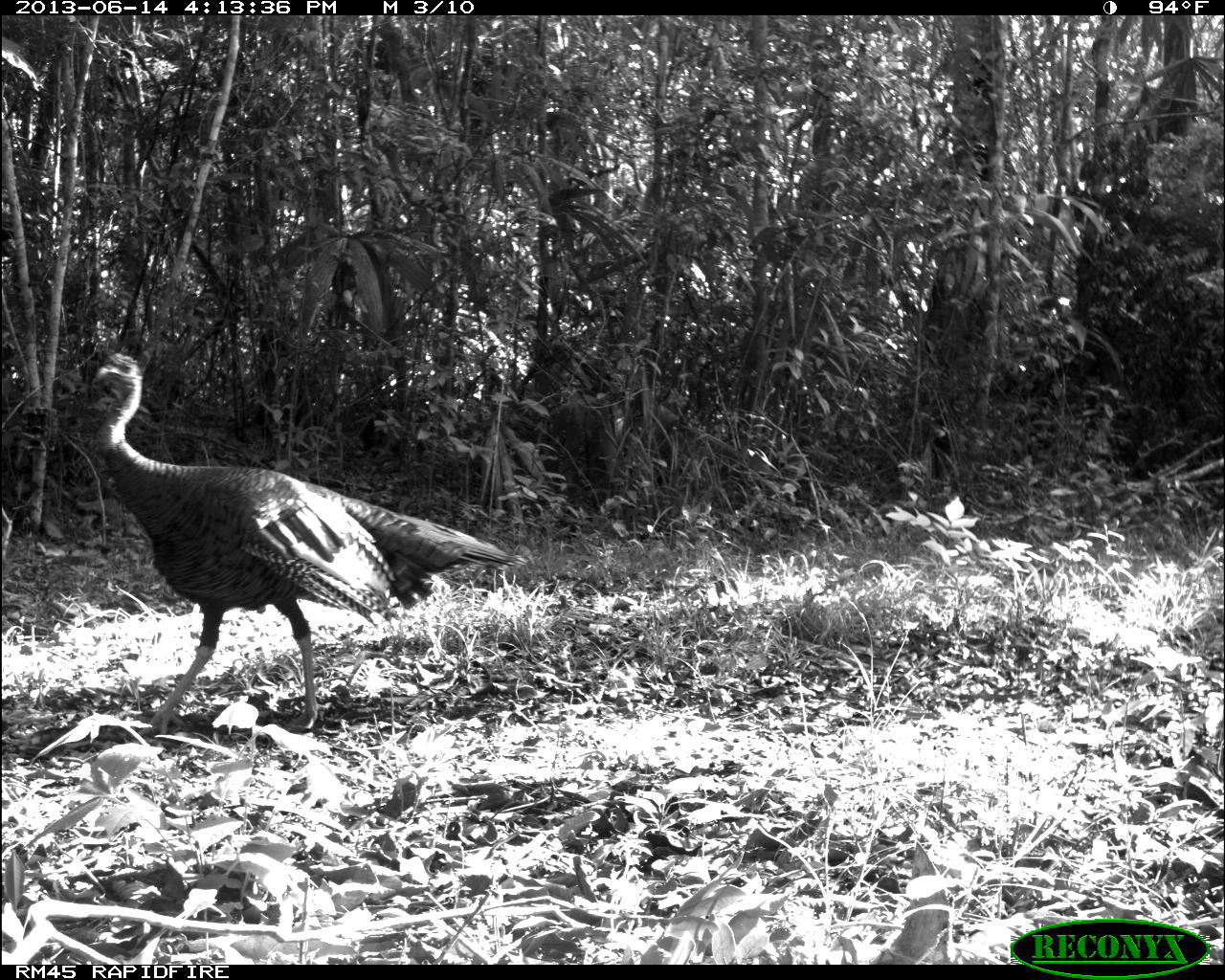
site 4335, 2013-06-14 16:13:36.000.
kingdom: Animalia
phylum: Chordata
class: Aves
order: Galliformes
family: Phasianidae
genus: Meleagris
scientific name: Meleagris ocellata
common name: ocellated turkey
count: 1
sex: female